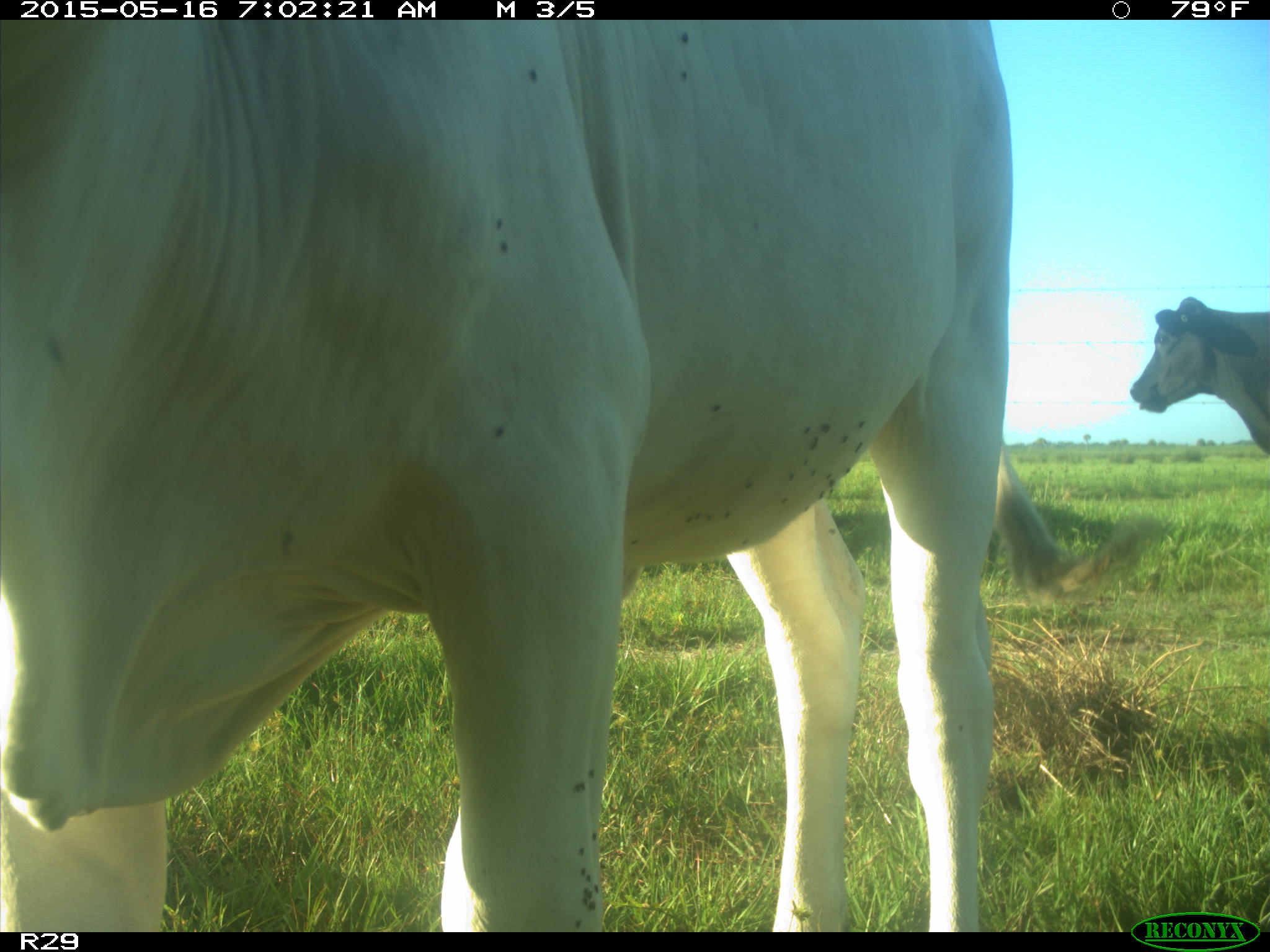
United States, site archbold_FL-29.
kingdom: Animalia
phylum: Chordata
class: Mammalia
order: Artiodactyla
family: Bovidae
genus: Bos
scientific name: Bos taurus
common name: domestic cow